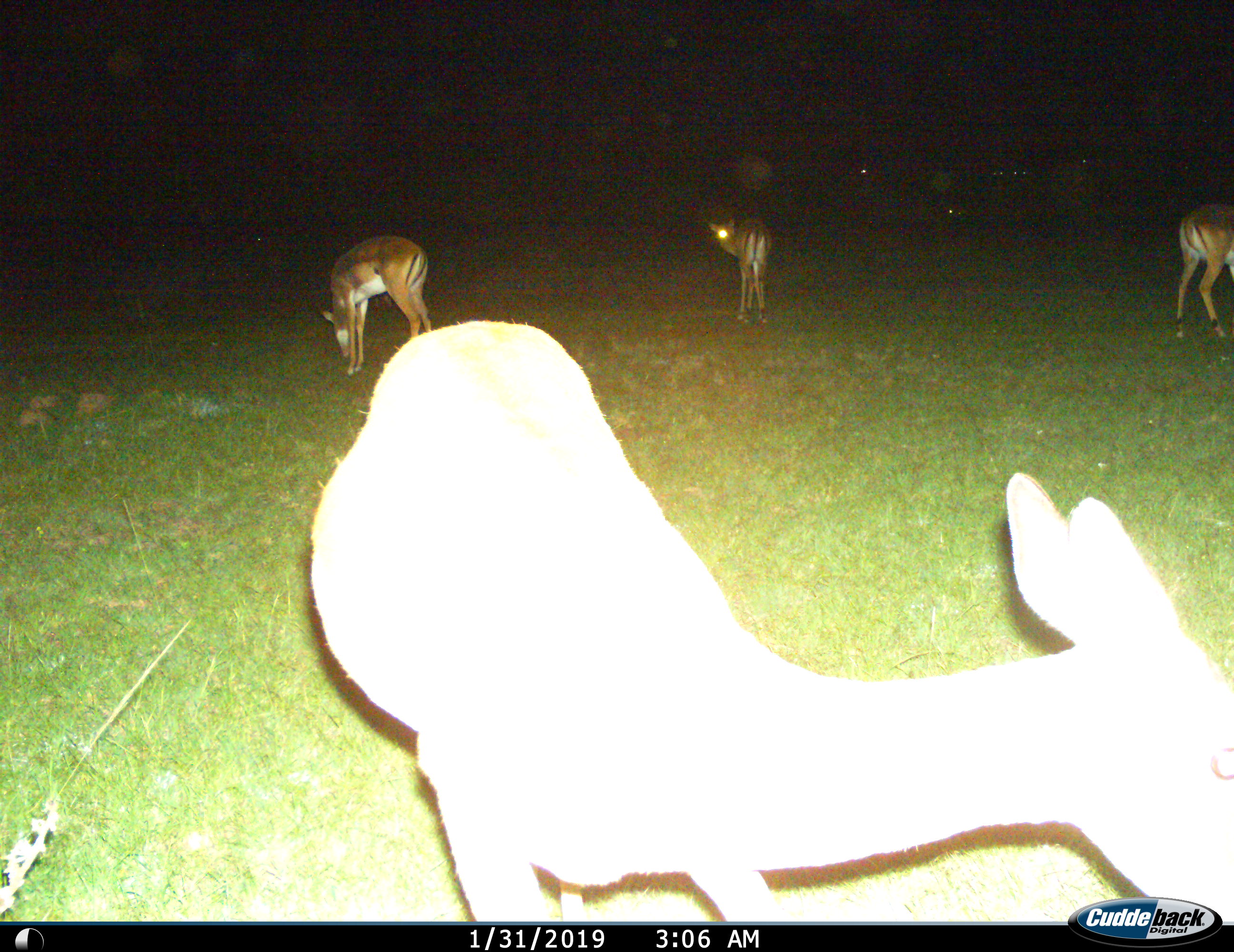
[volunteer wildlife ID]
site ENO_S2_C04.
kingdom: Animalia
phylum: Chordata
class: Mammalia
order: Artiodactyla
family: Bovidae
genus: Aepyceros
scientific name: Aepyceros melampus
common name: impala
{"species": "impala (Aepyceros melampus)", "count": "6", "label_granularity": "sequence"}